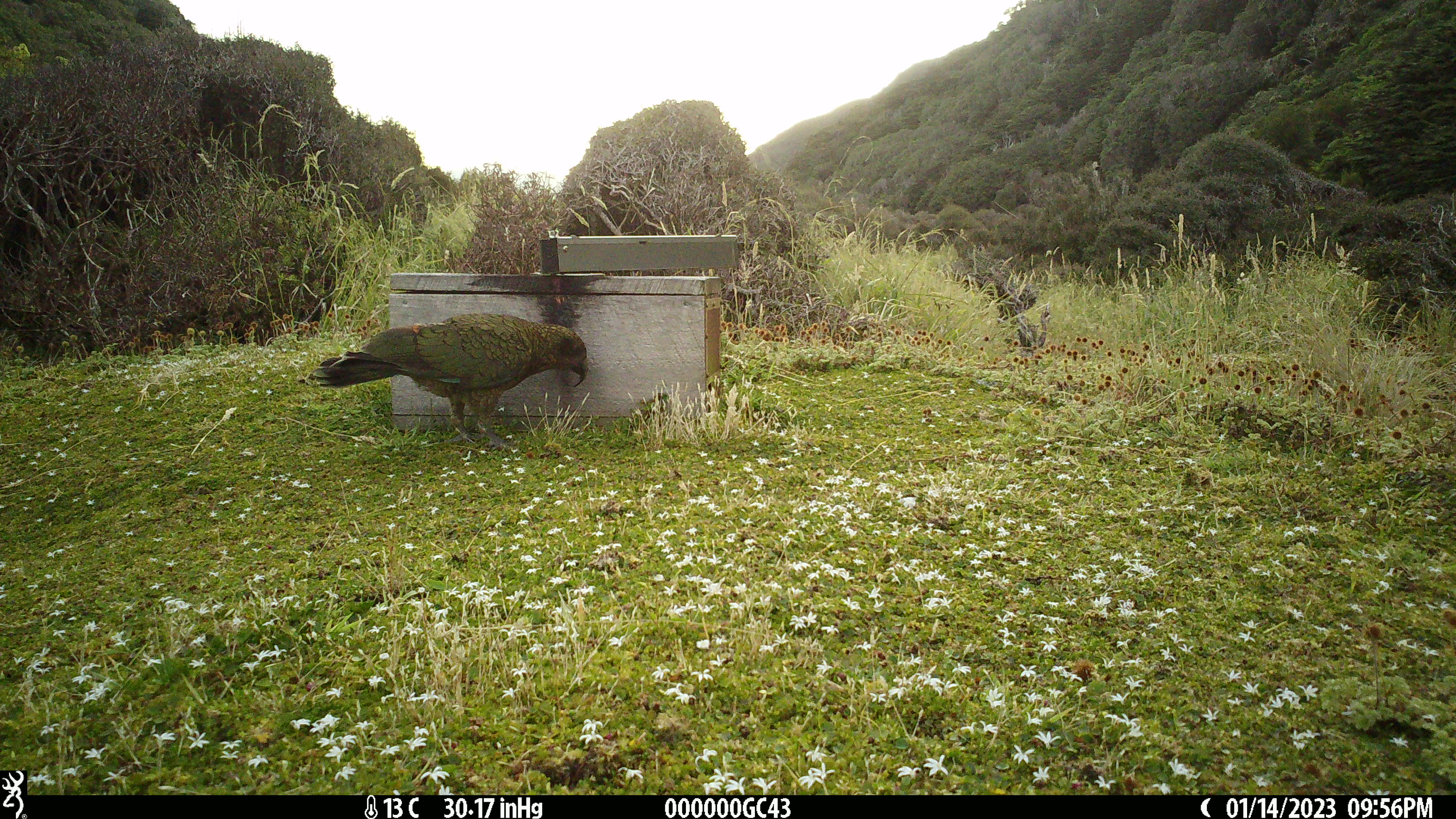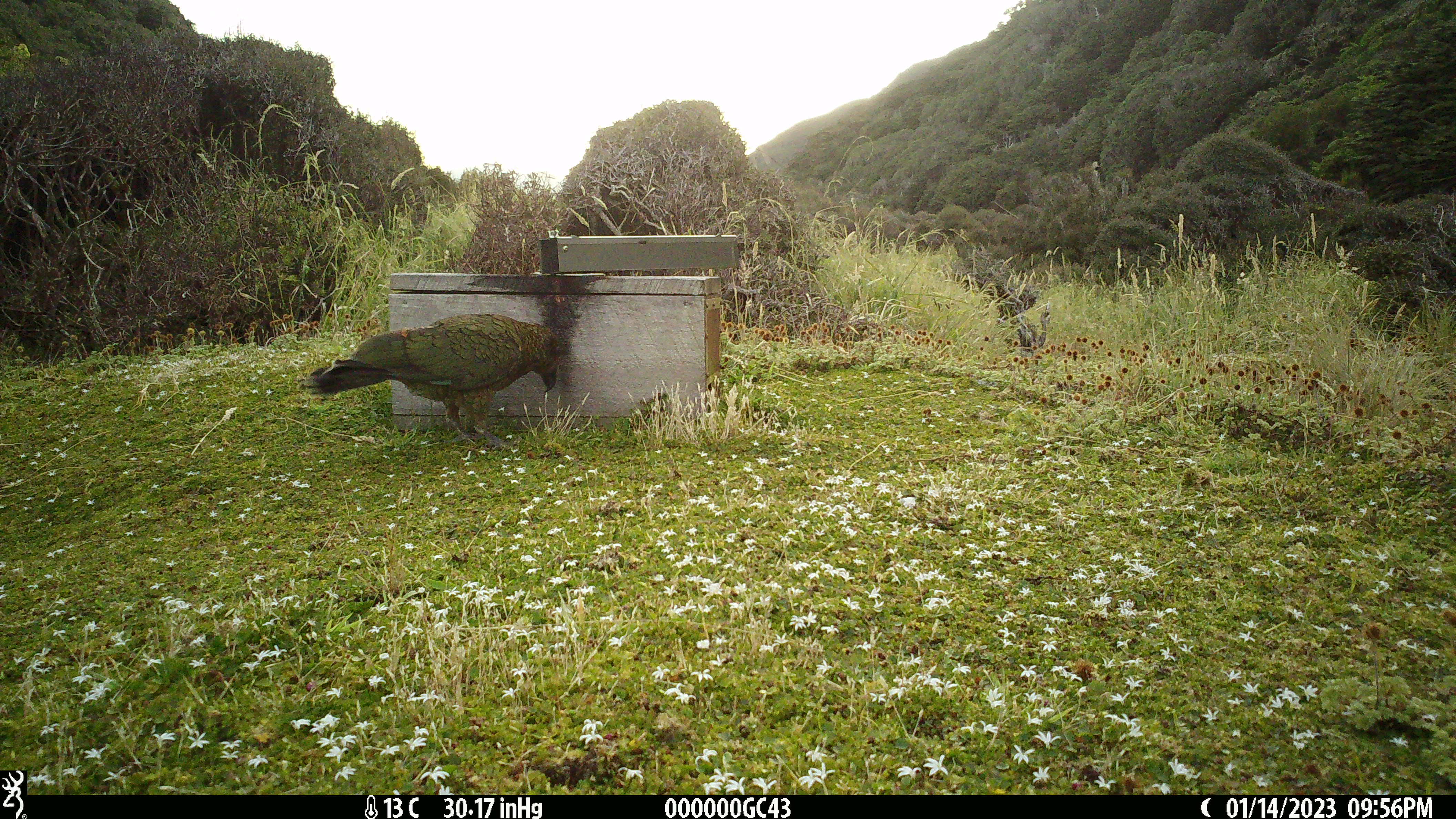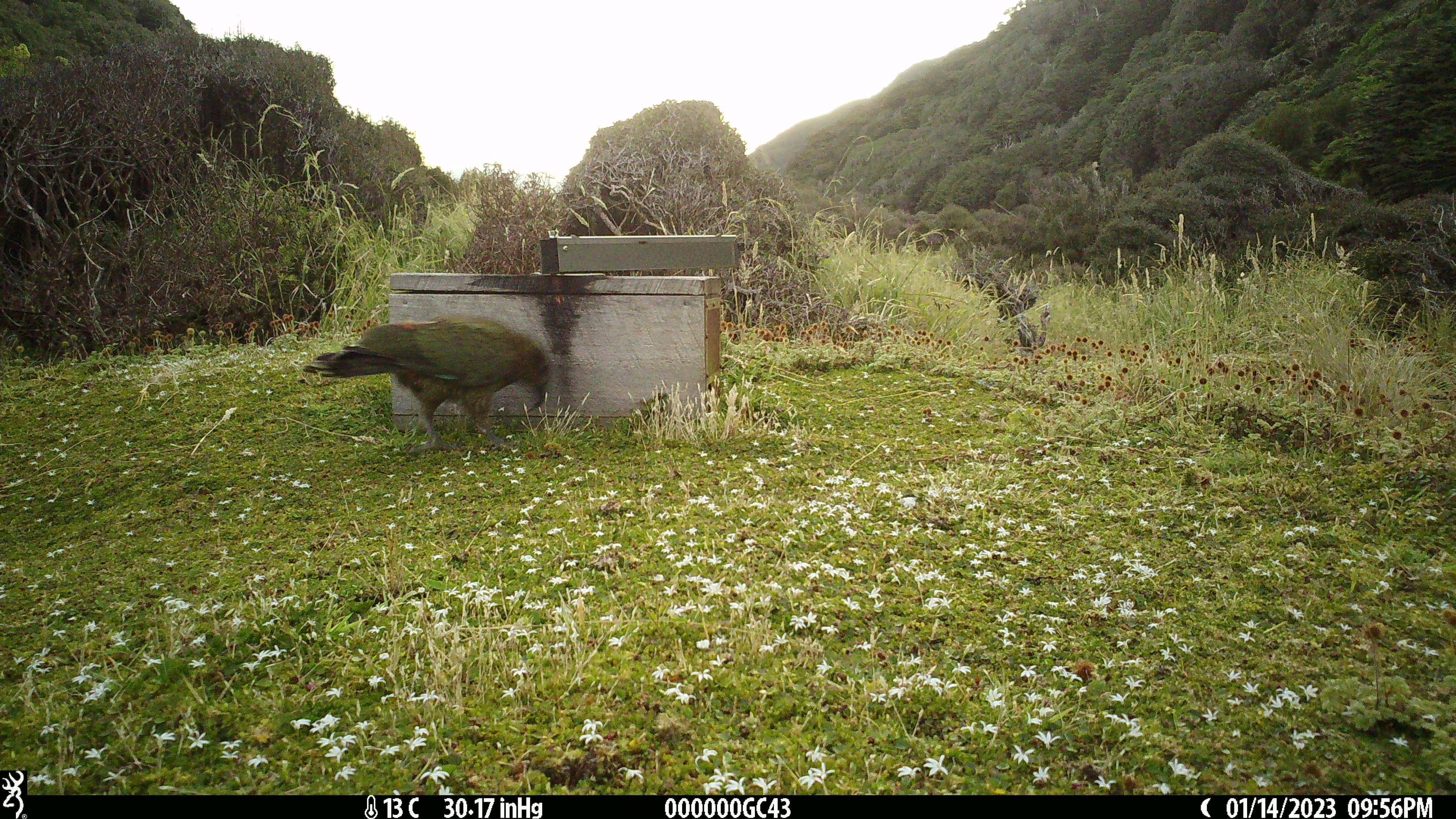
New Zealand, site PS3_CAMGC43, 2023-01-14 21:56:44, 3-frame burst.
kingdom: Animalia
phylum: Chordata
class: Aves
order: Psittaciformes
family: Strigopidae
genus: Nestor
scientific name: Nestor notabilis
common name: kea